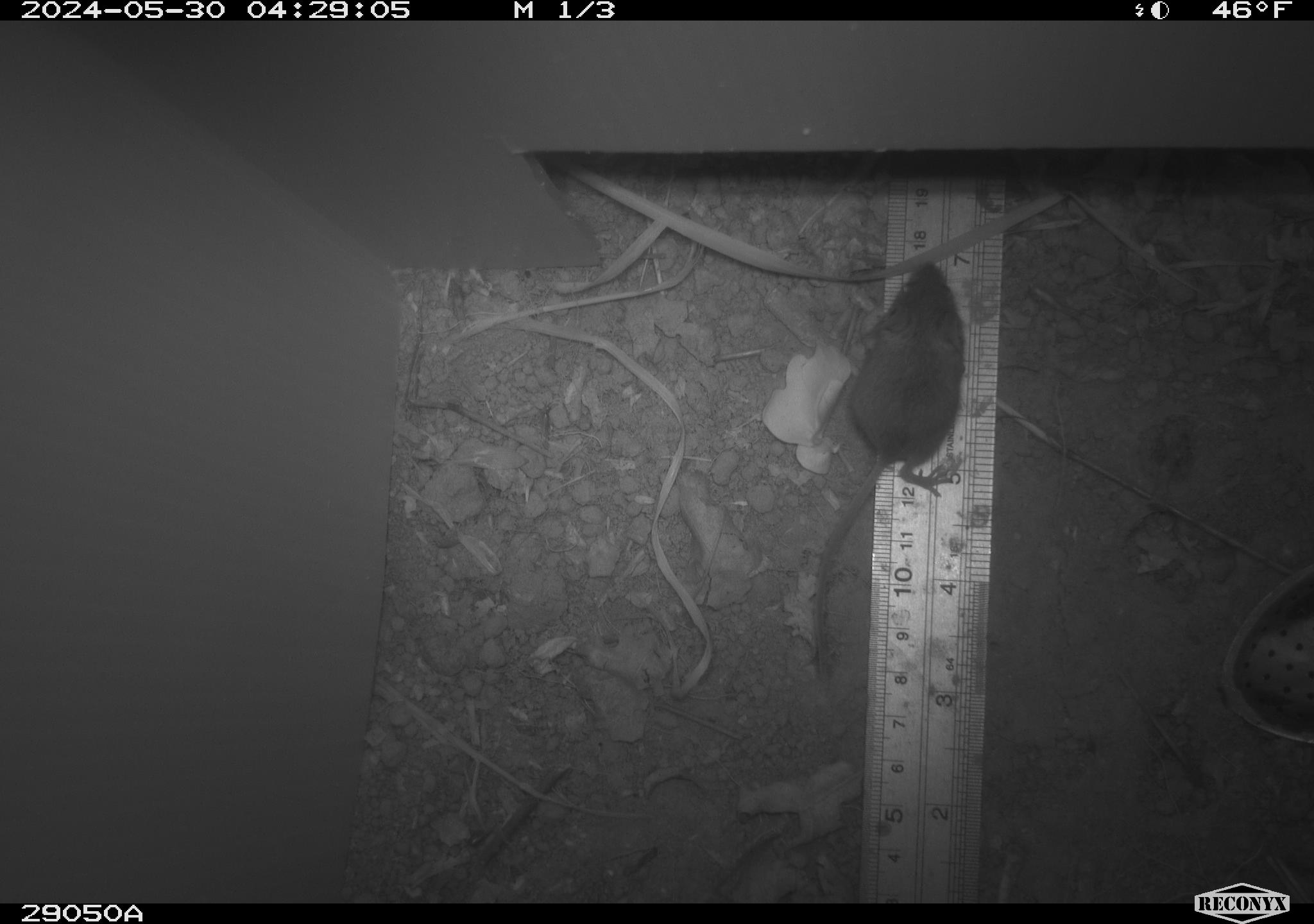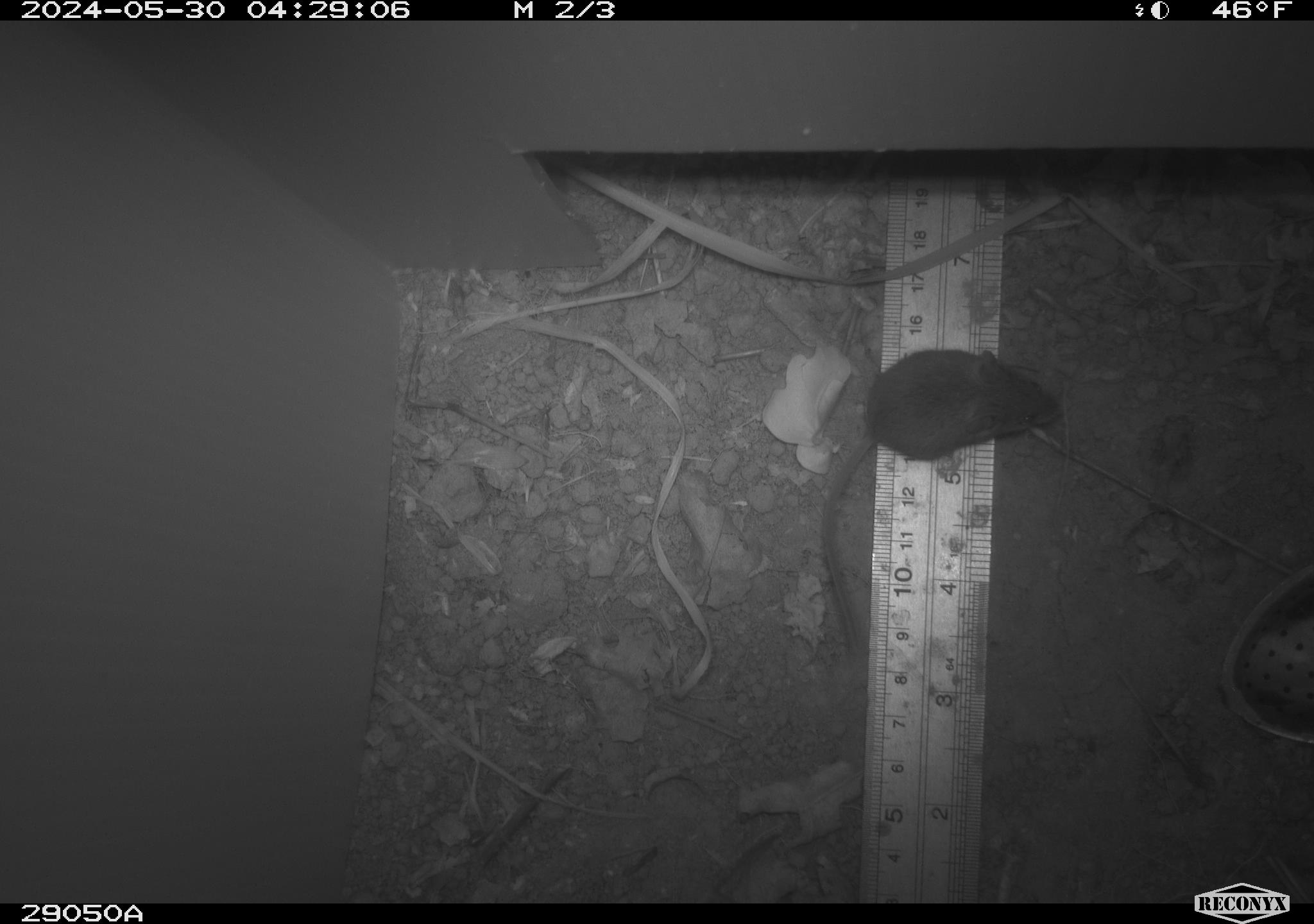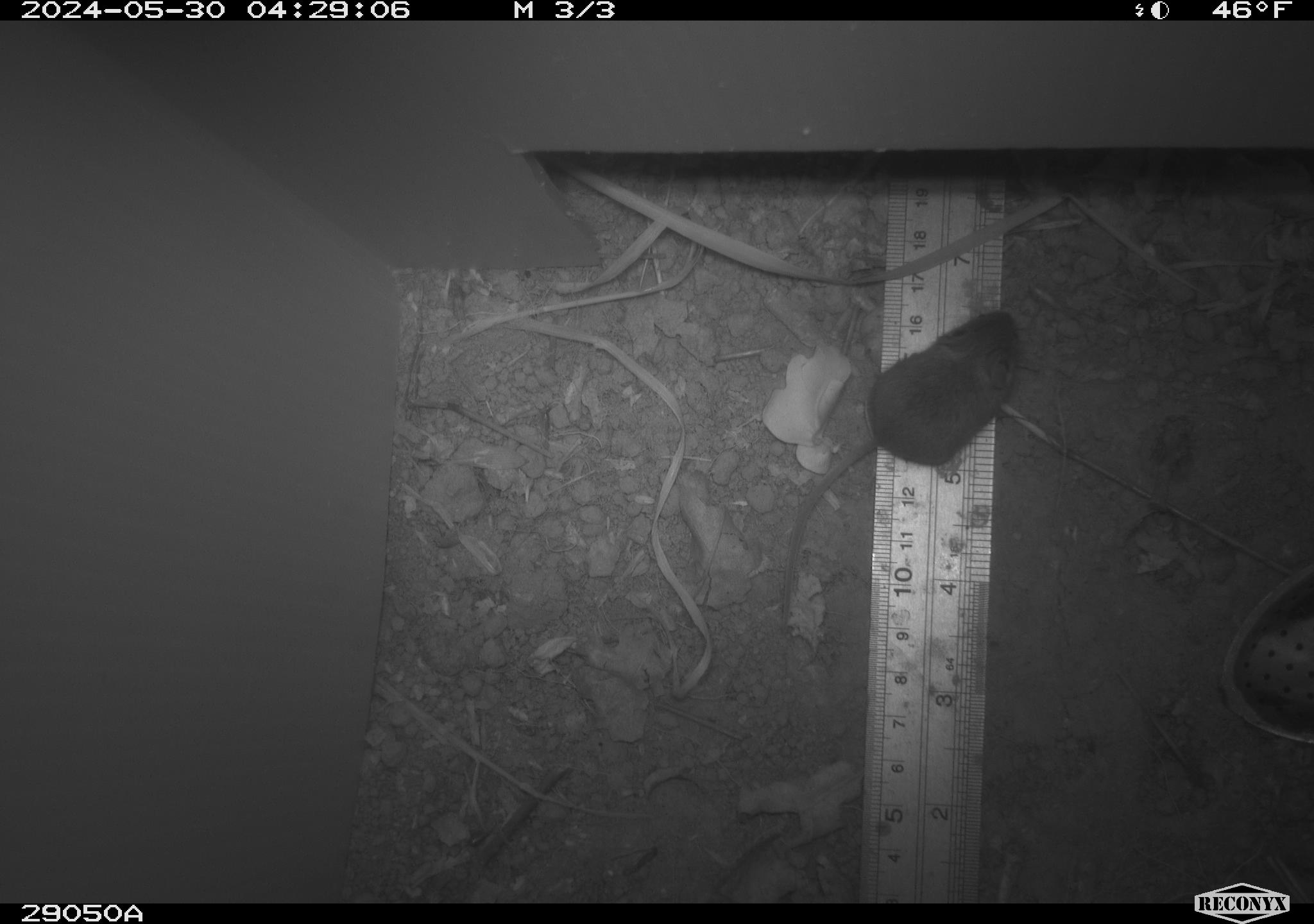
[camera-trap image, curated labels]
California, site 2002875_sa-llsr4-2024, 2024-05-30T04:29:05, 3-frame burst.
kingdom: Animalia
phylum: Chordata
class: Mammalia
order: Rodentia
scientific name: Rodentia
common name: mouse species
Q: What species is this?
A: Mouse species (Rodentia).